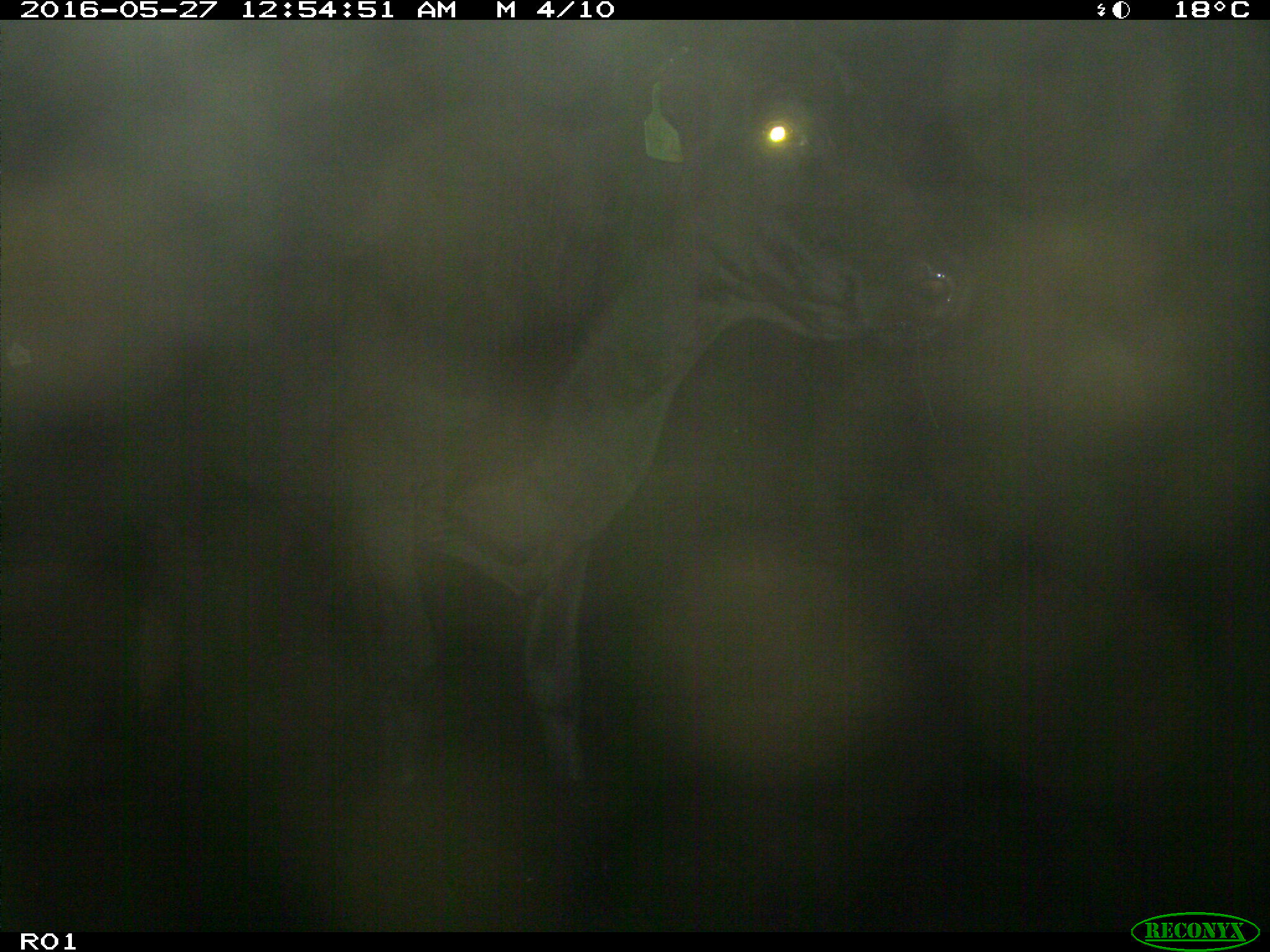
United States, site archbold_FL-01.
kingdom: Animalia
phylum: Chordata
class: Mammalia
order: Artiodactyla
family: Bovidae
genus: Bos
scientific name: Bos taurus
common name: domestic cow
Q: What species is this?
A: Bos taurus (domestic cow).